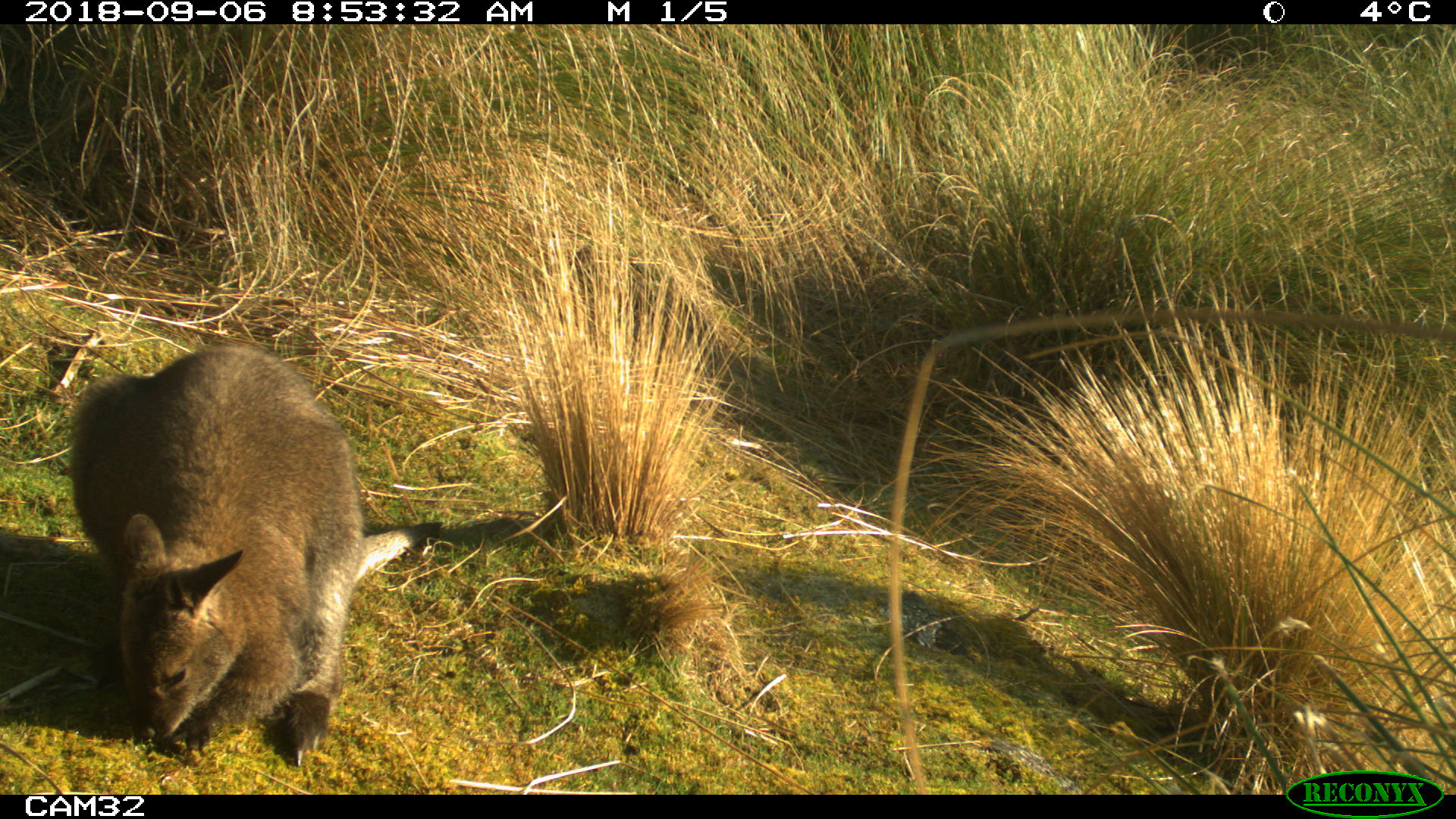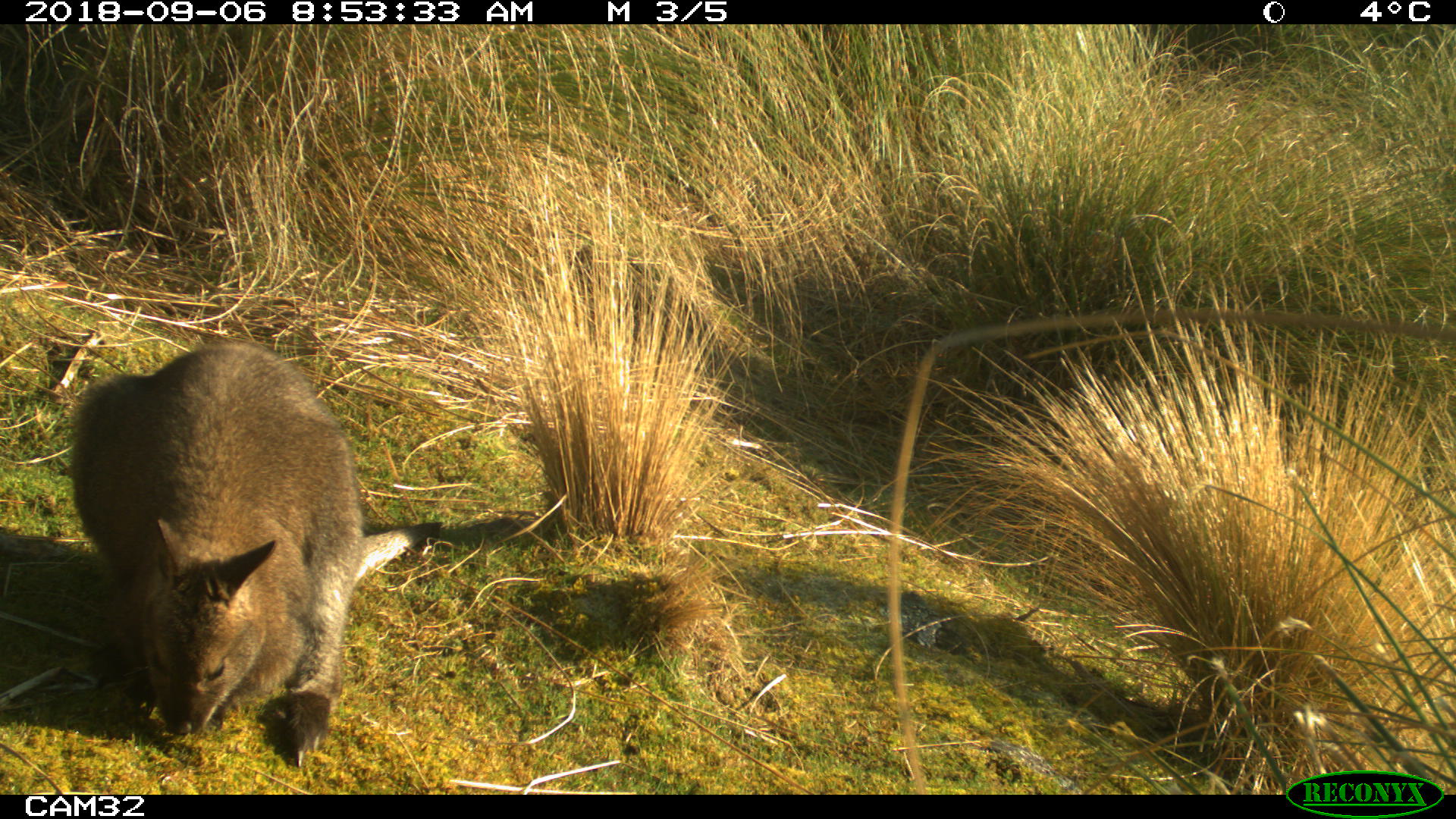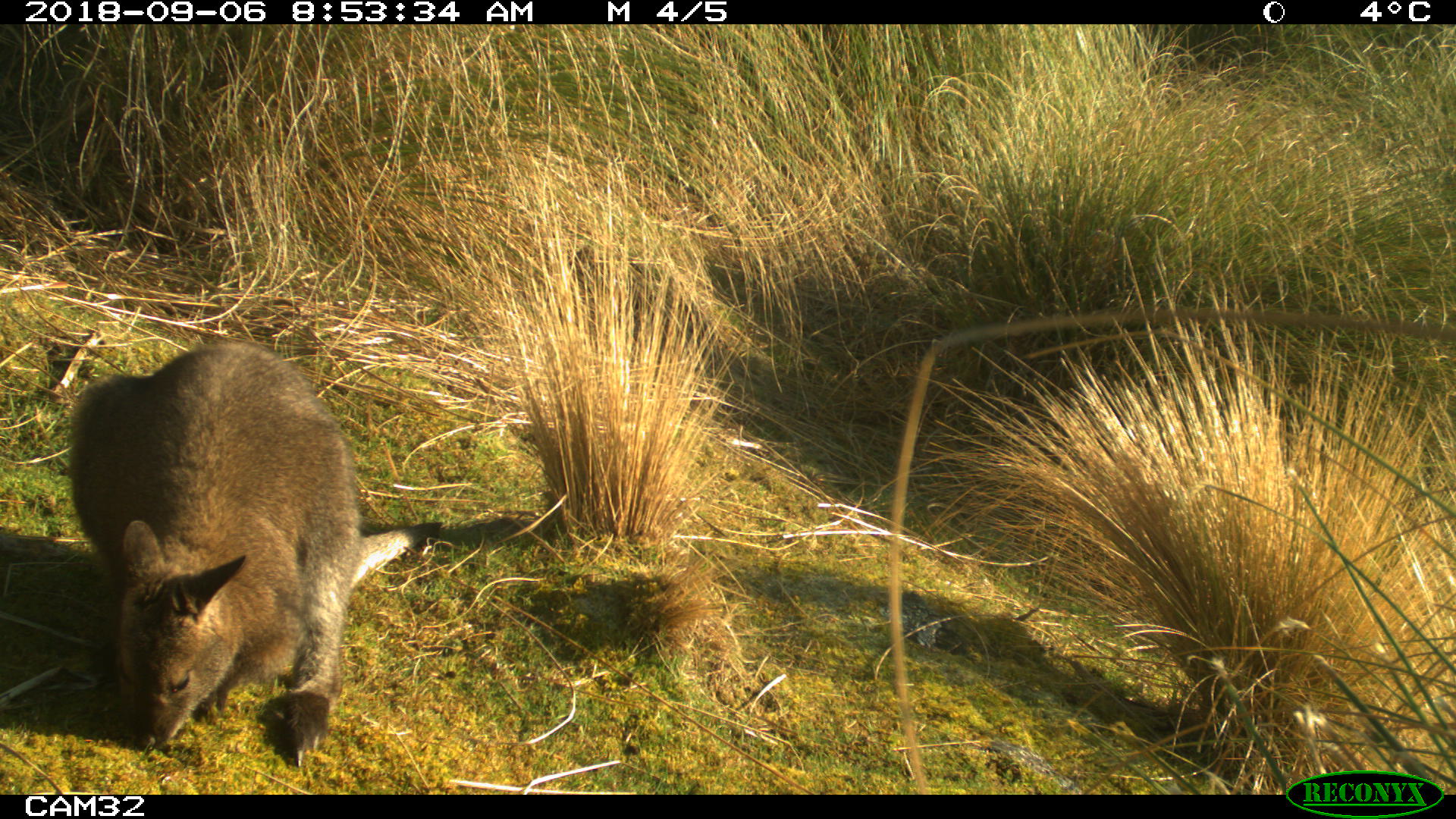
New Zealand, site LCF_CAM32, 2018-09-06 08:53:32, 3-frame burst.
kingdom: Animalia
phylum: Chordata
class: Mammalia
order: Diprotodontia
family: Macropodidae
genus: Notamacropus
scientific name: Notamacropus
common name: wallaby